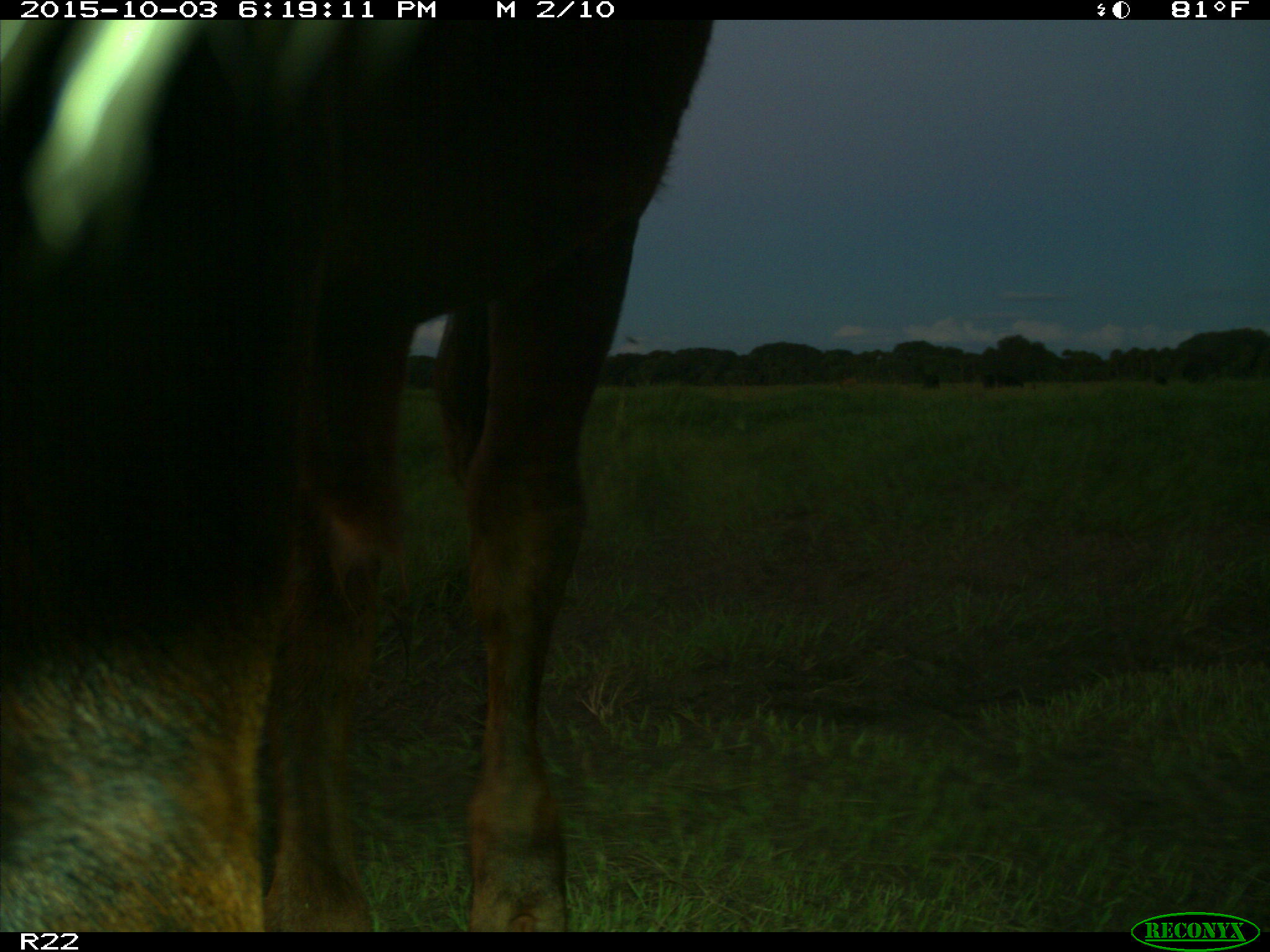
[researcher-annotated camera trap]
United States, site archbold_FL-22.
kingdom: Animalia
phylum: Chordata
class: Mammalia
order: Artiodactyla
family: Bovidae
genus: Bos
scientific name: Bos taurus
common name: domestic cow